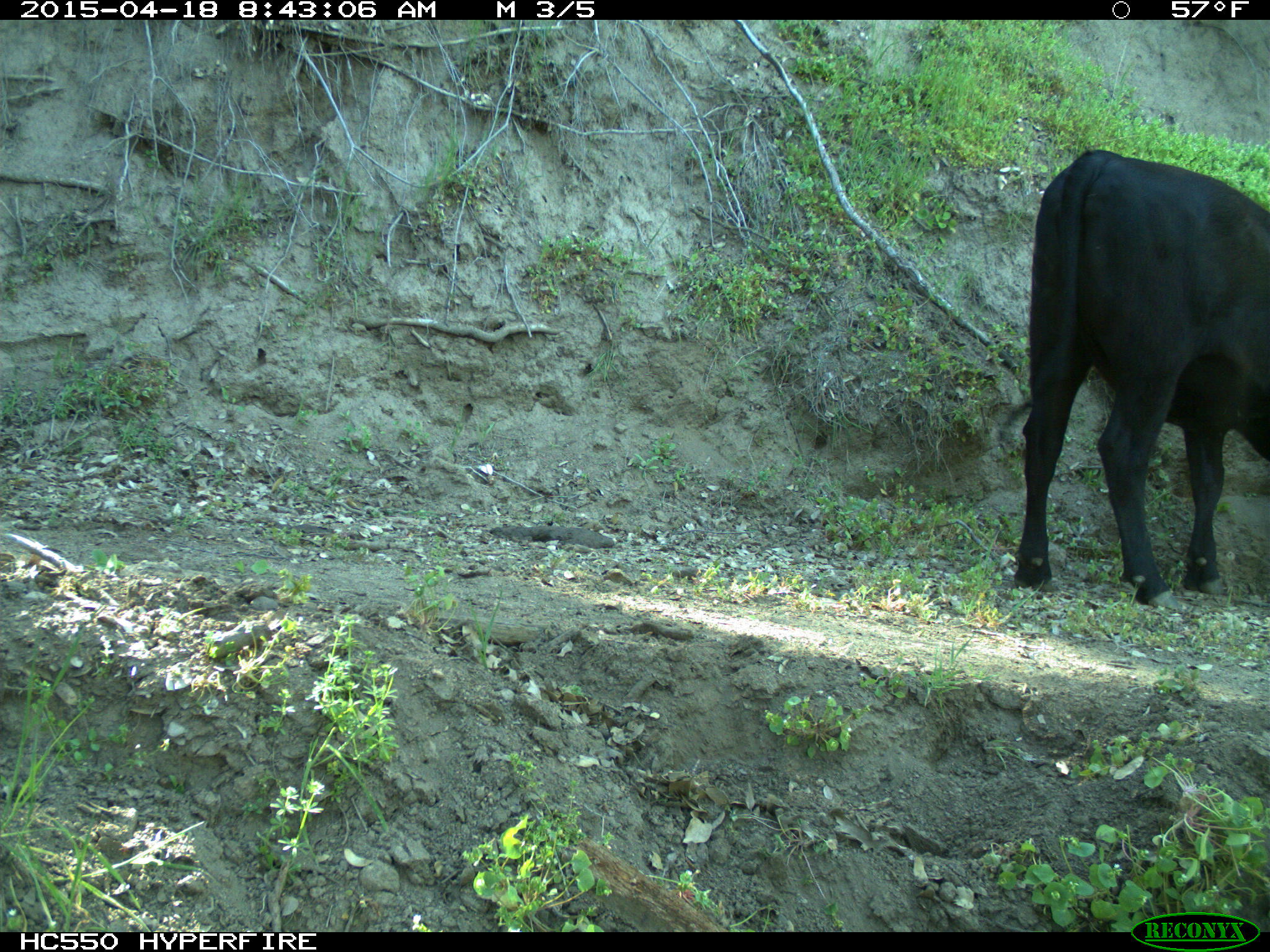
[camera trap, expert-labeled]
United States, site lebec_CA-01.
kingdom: Animalia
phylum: Chordata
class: Mammalia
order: Artiodactyla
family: Bovidae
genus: Bos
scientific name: Bos taurus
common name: domestic cow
Bos taurus (domestic cow).